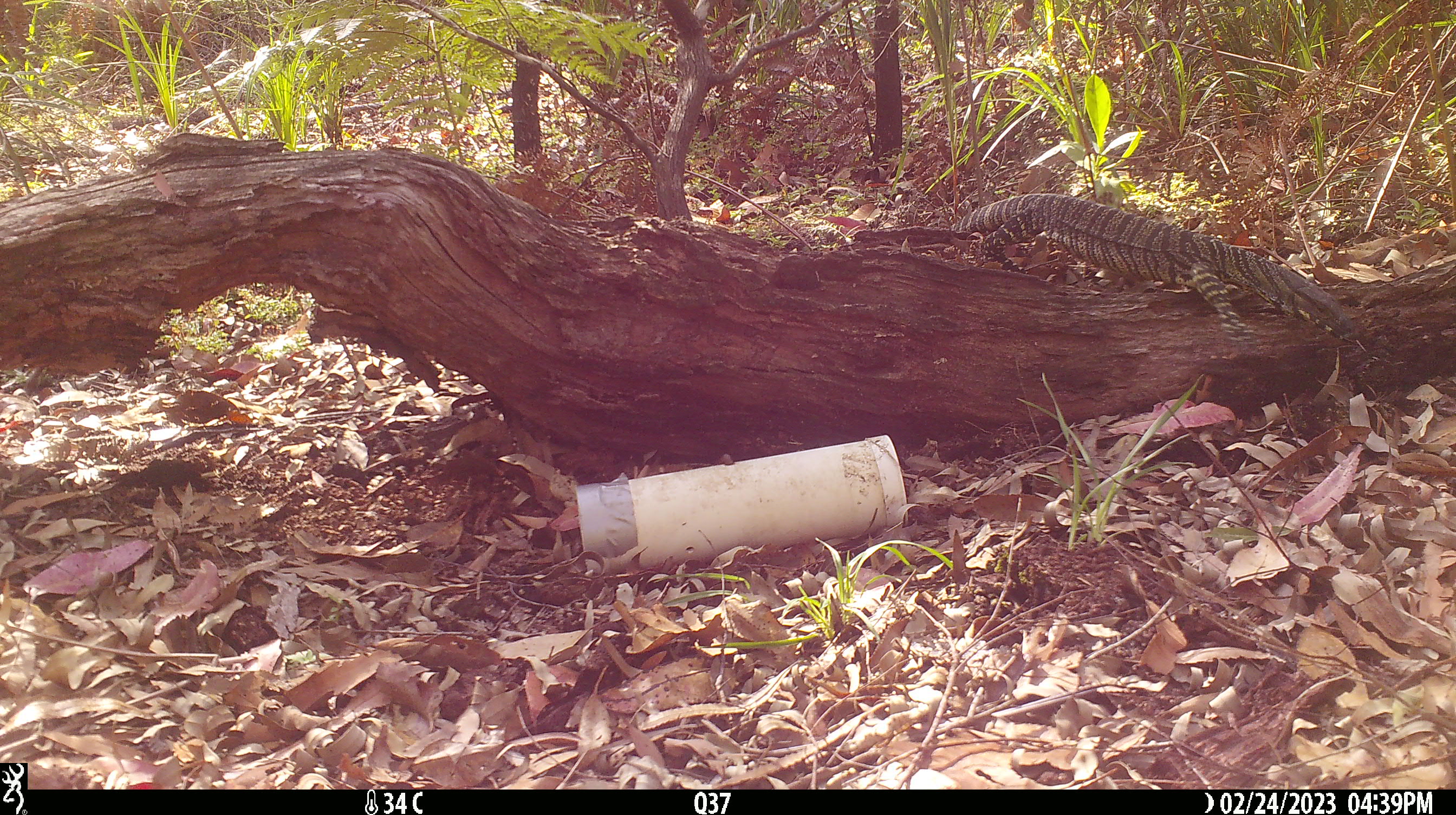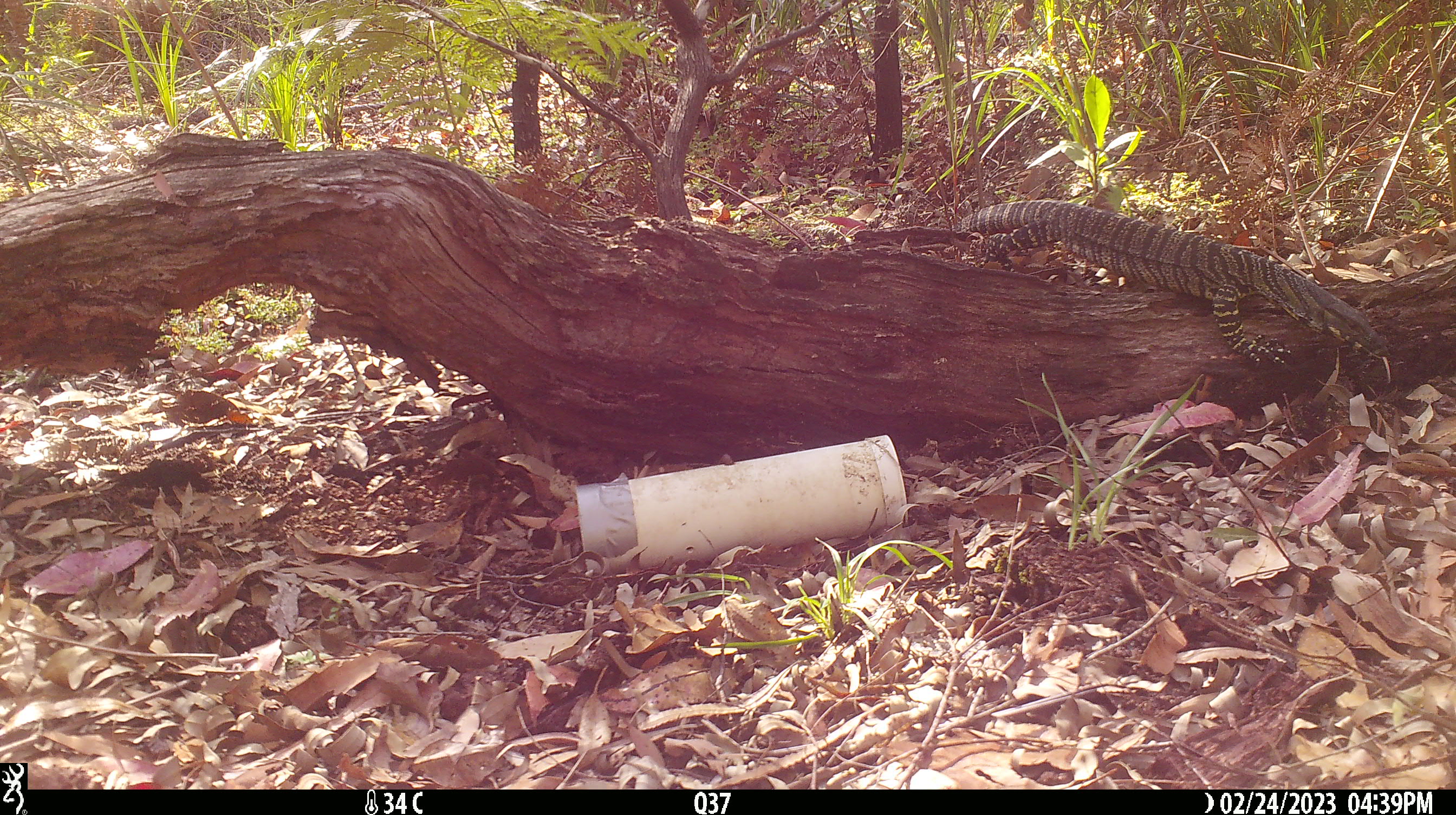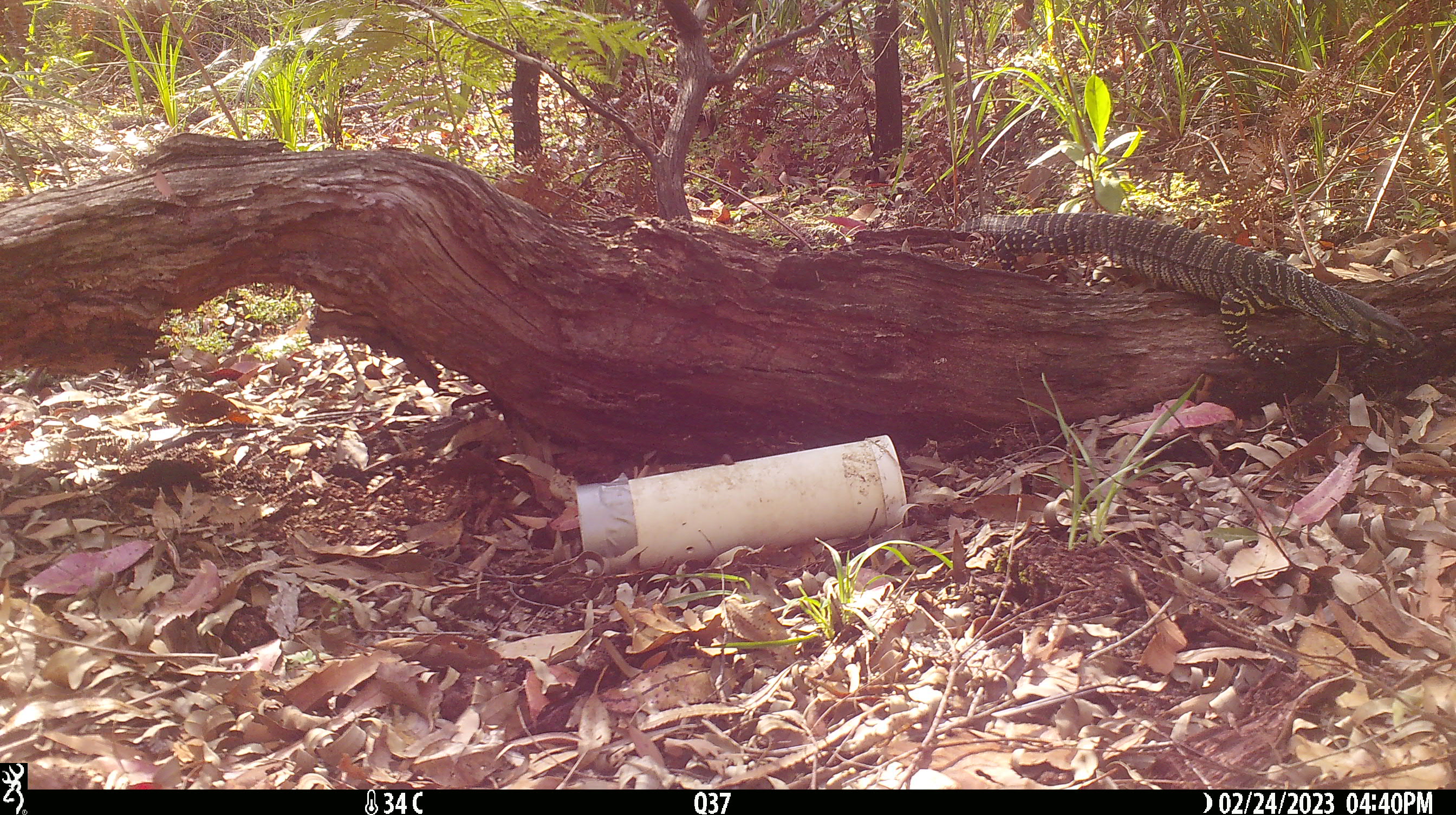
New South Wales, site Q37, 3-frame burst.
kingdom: Animalia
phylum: Chordata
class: Reptilia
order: Squamata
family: Varanidae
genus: Varanus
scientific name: Varanus varius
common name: lace monitor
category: goanna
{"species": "goanna (lace monitor) (Varanus varius)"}